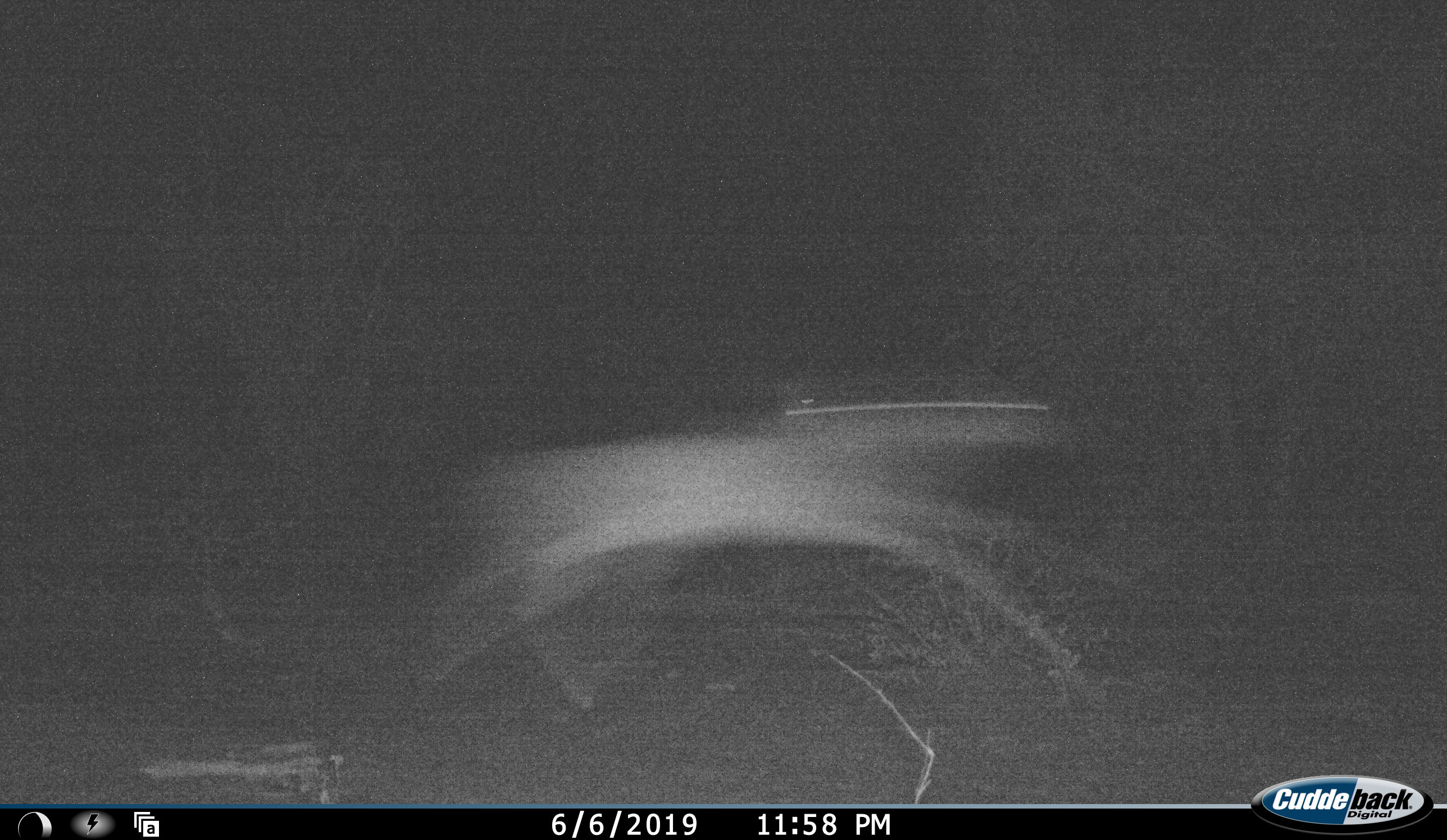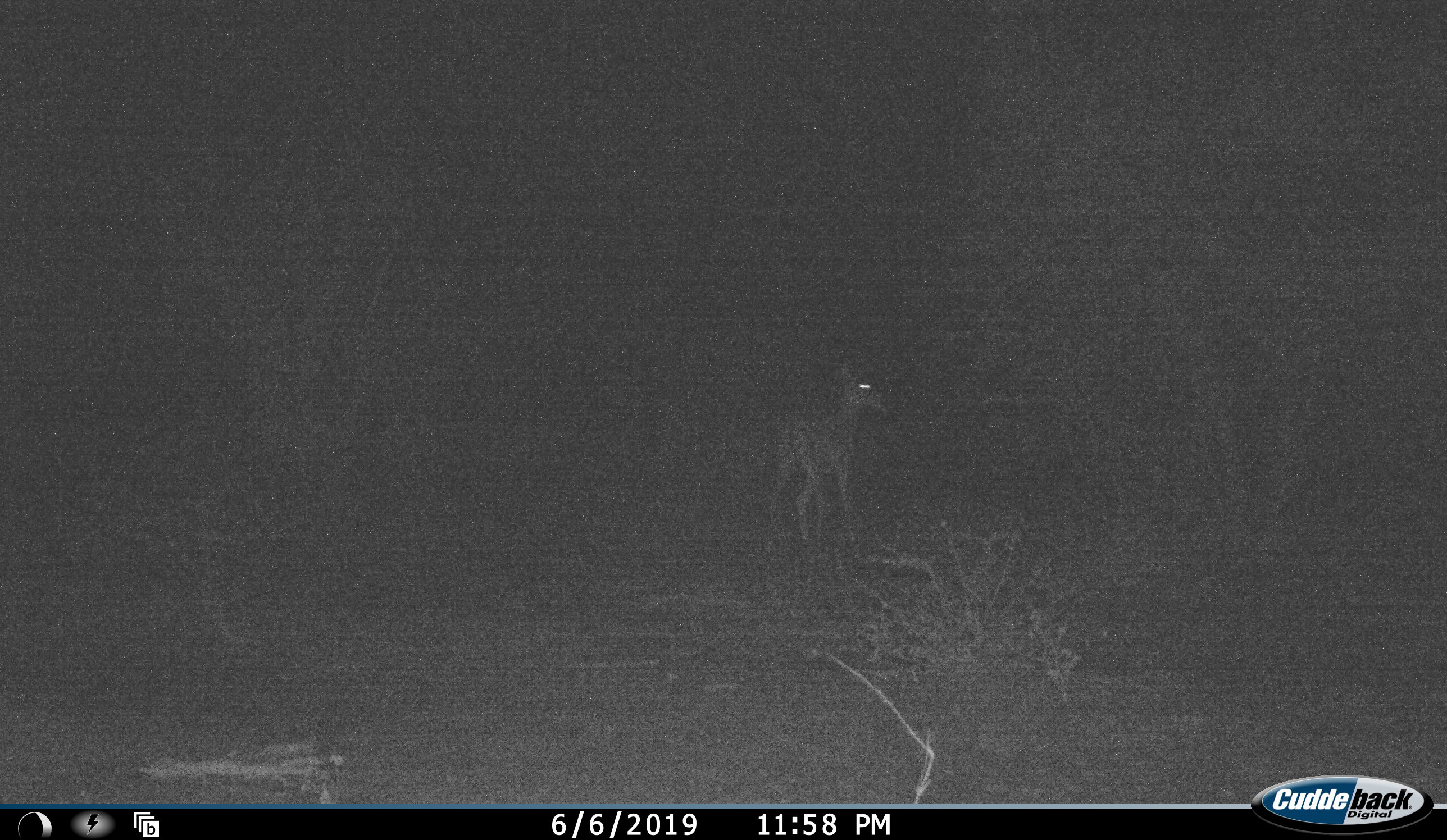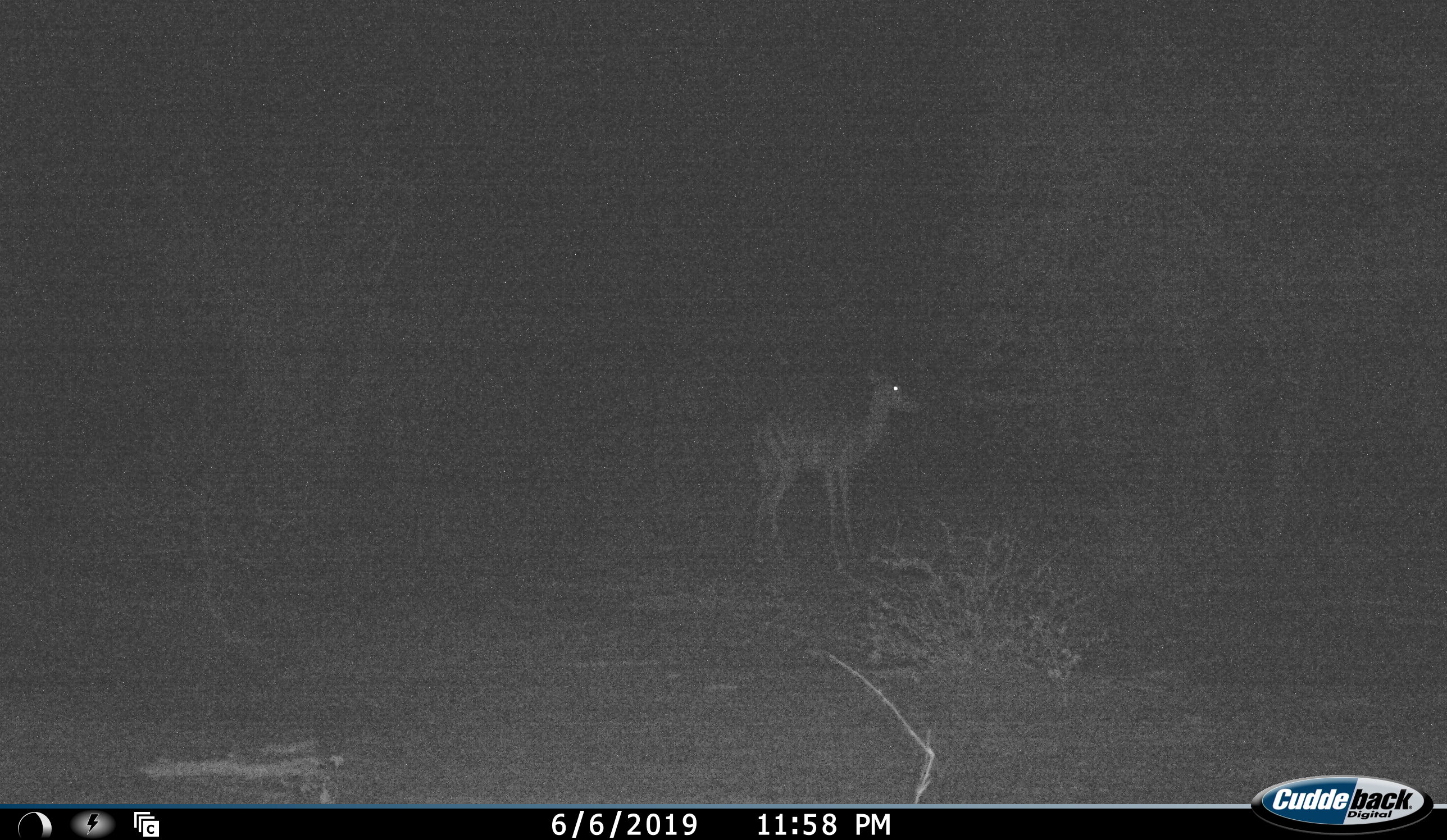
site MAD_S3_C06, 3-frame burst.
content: unidentified animal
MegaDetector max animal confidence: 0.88